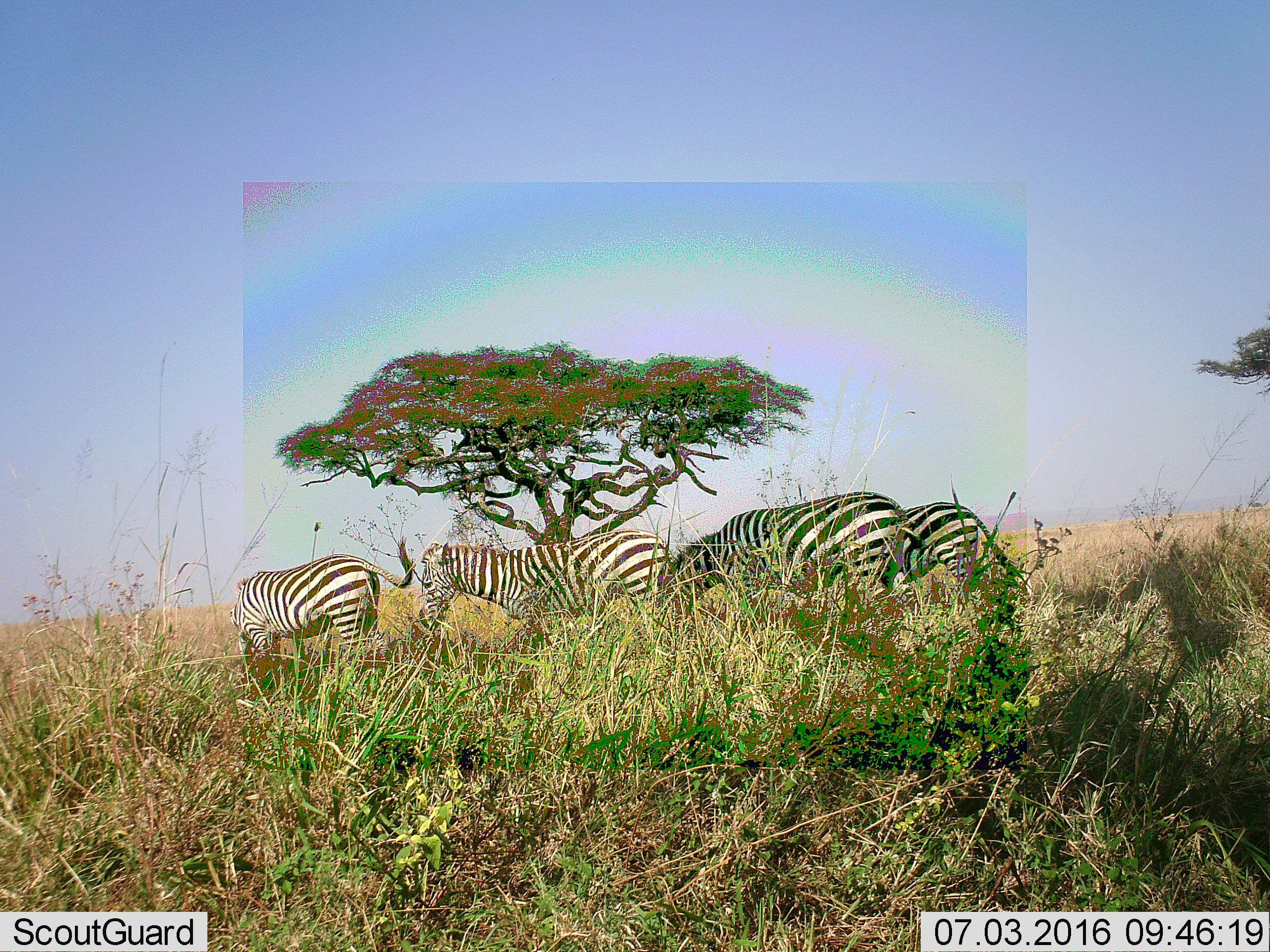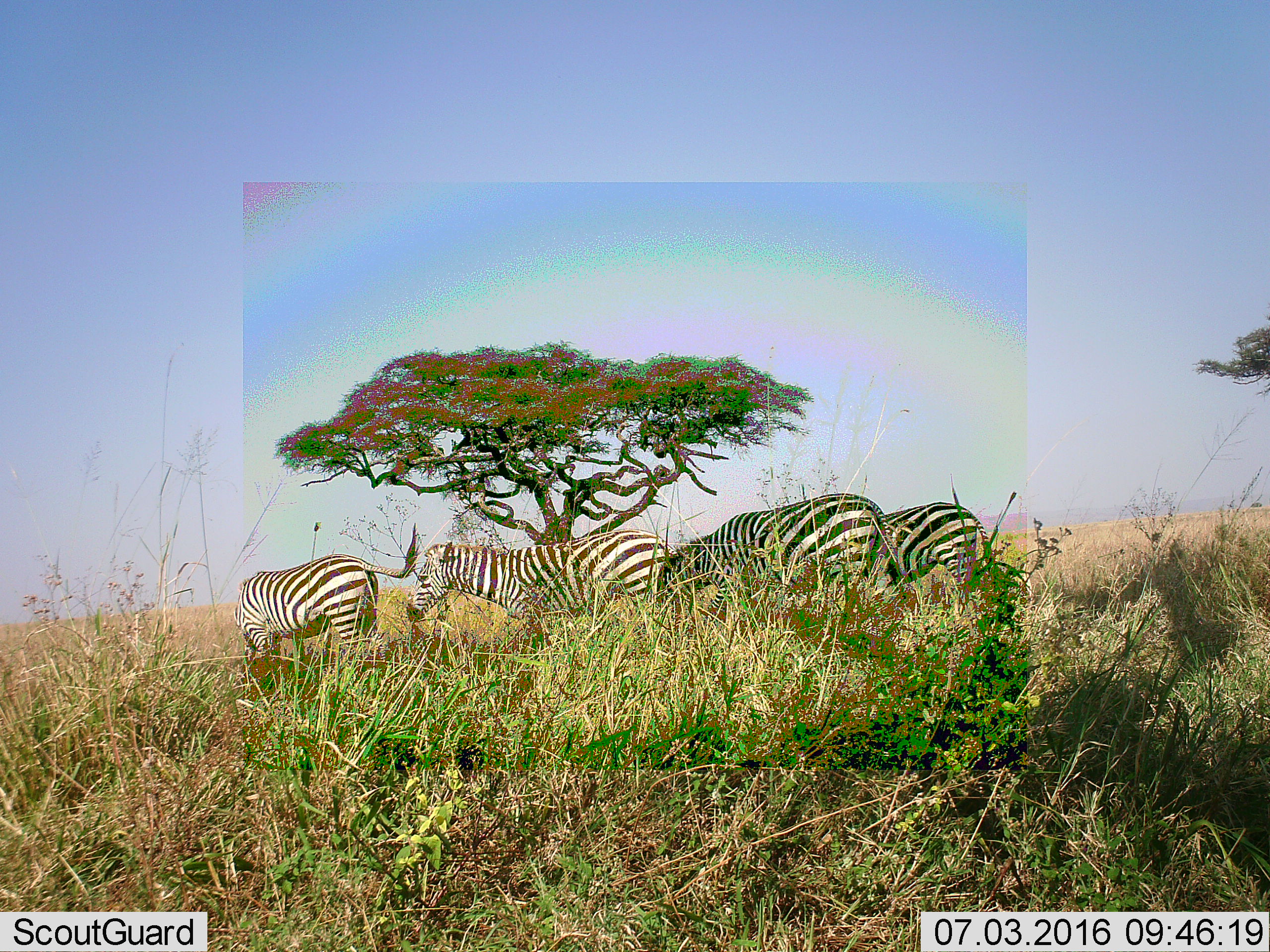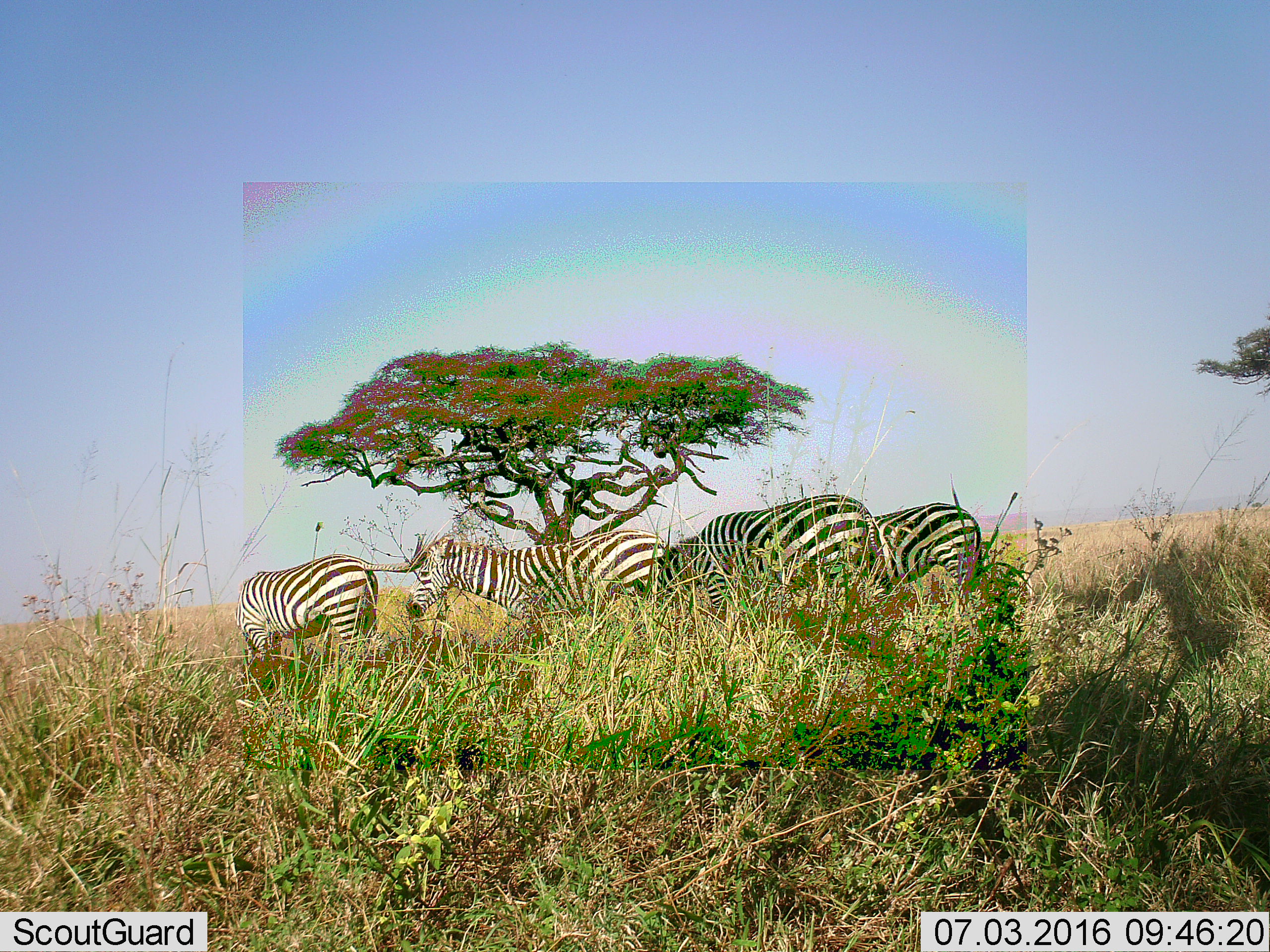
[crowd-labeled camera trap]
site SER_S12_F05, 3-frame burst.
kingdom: Animalia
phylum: Chordata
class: Mammalia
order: Perissodactyla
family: Equidae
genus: Equus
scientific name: Equus quagga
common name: plains zebra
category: zebraplains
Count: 4.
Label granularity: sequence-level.